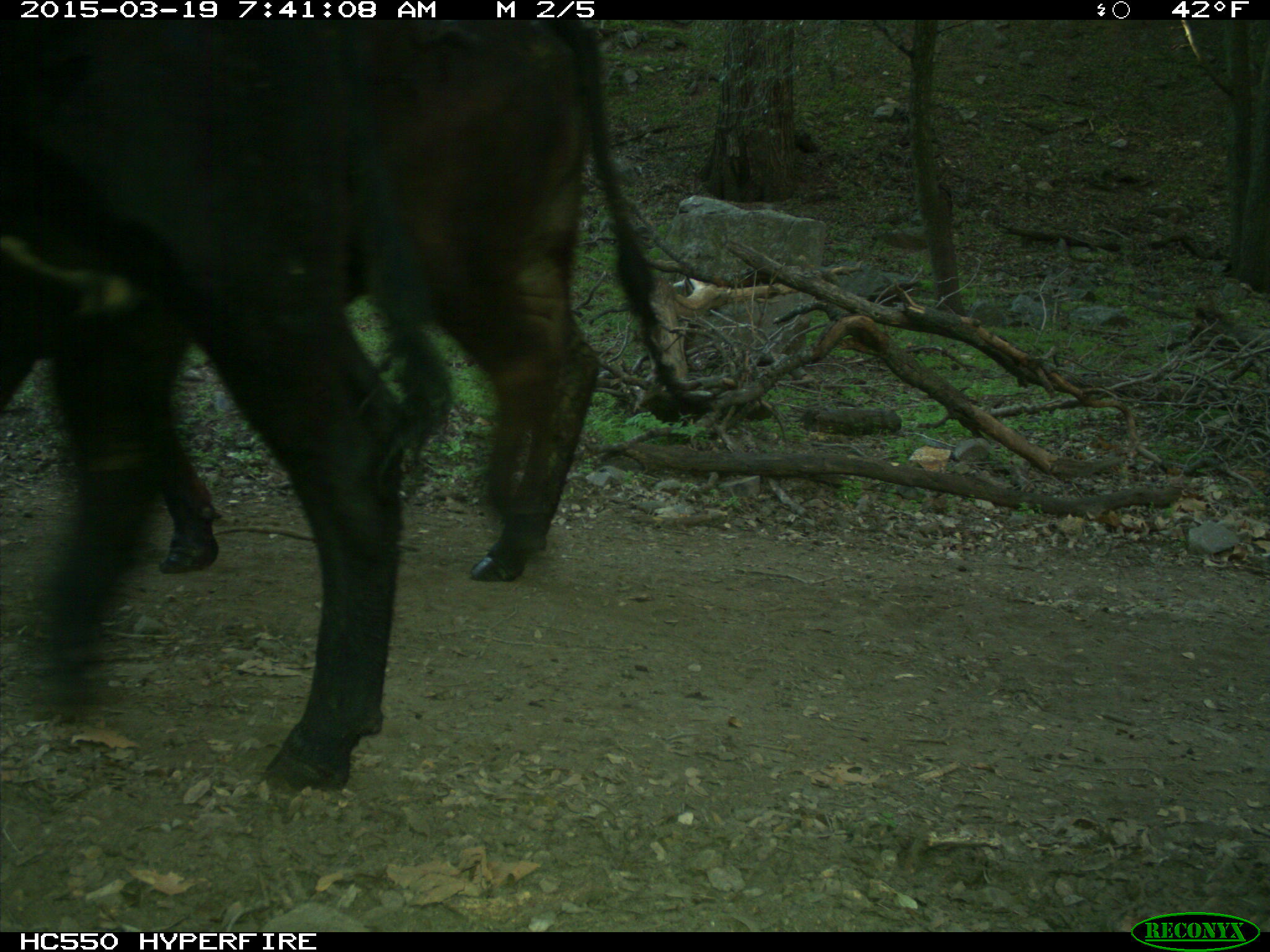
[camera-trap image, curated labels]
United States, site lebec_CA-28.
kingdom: Animalia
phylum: Chordata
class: Mammalia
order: Artiodactyla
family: Bovidae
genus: Bos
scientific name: Bos taurus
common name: domestic cow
Bos taurus (domestic cow).